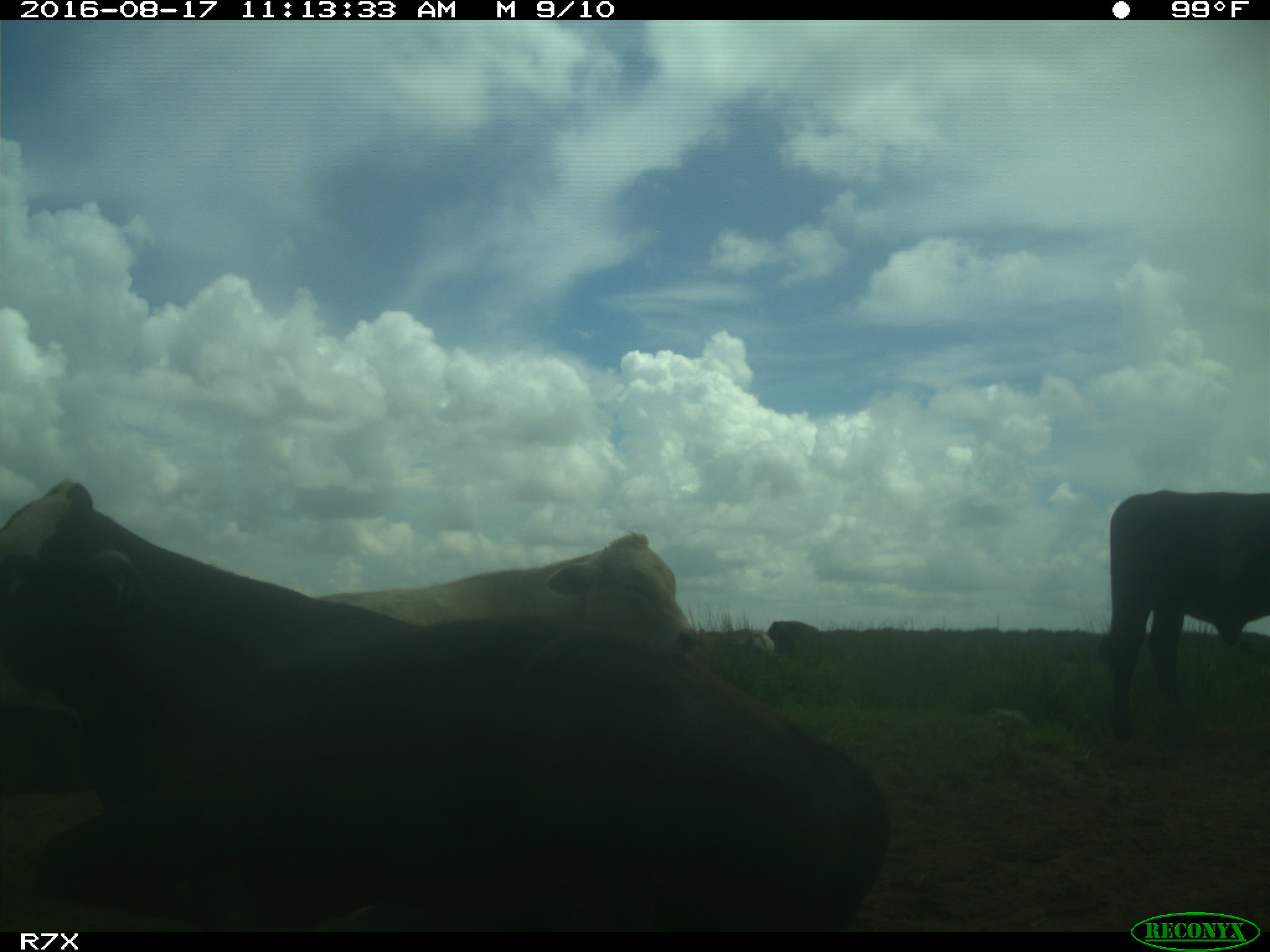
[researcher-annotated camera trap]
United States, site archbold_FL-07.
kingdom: Animalia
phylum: Chordata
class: Mammalia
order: Artiodactyla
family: Bovidae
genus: Bos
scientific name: Bos taurus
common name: domestic cow